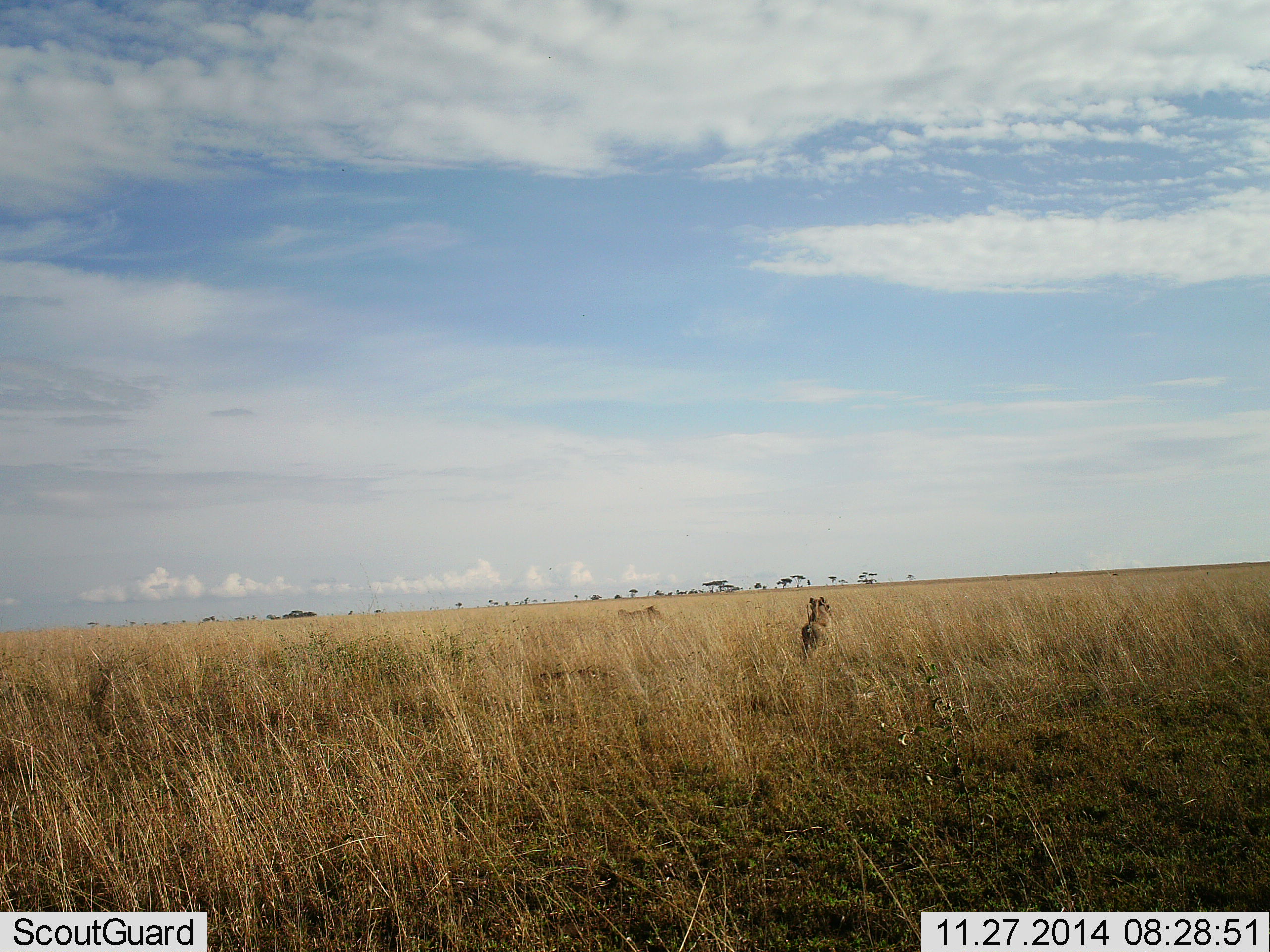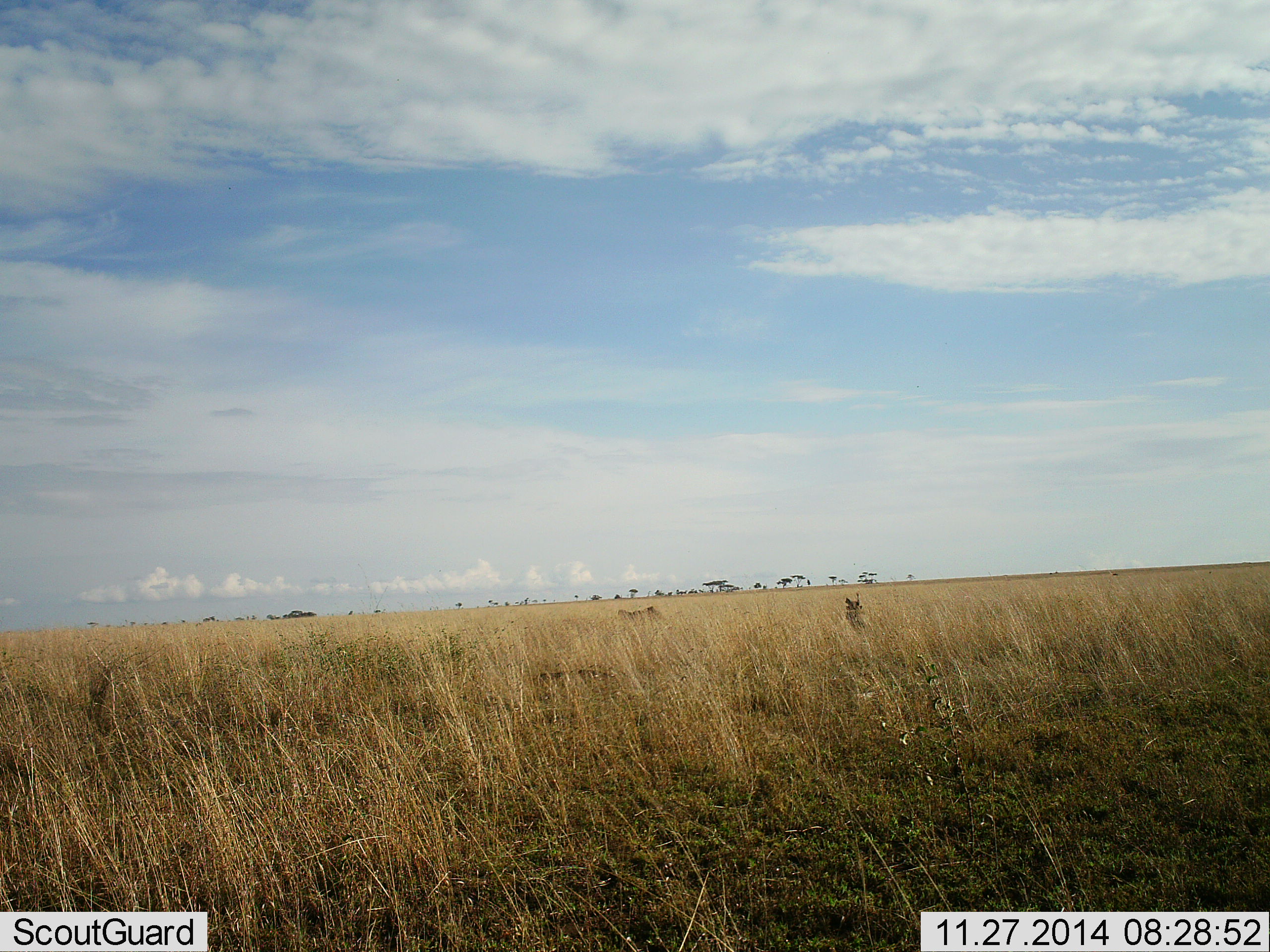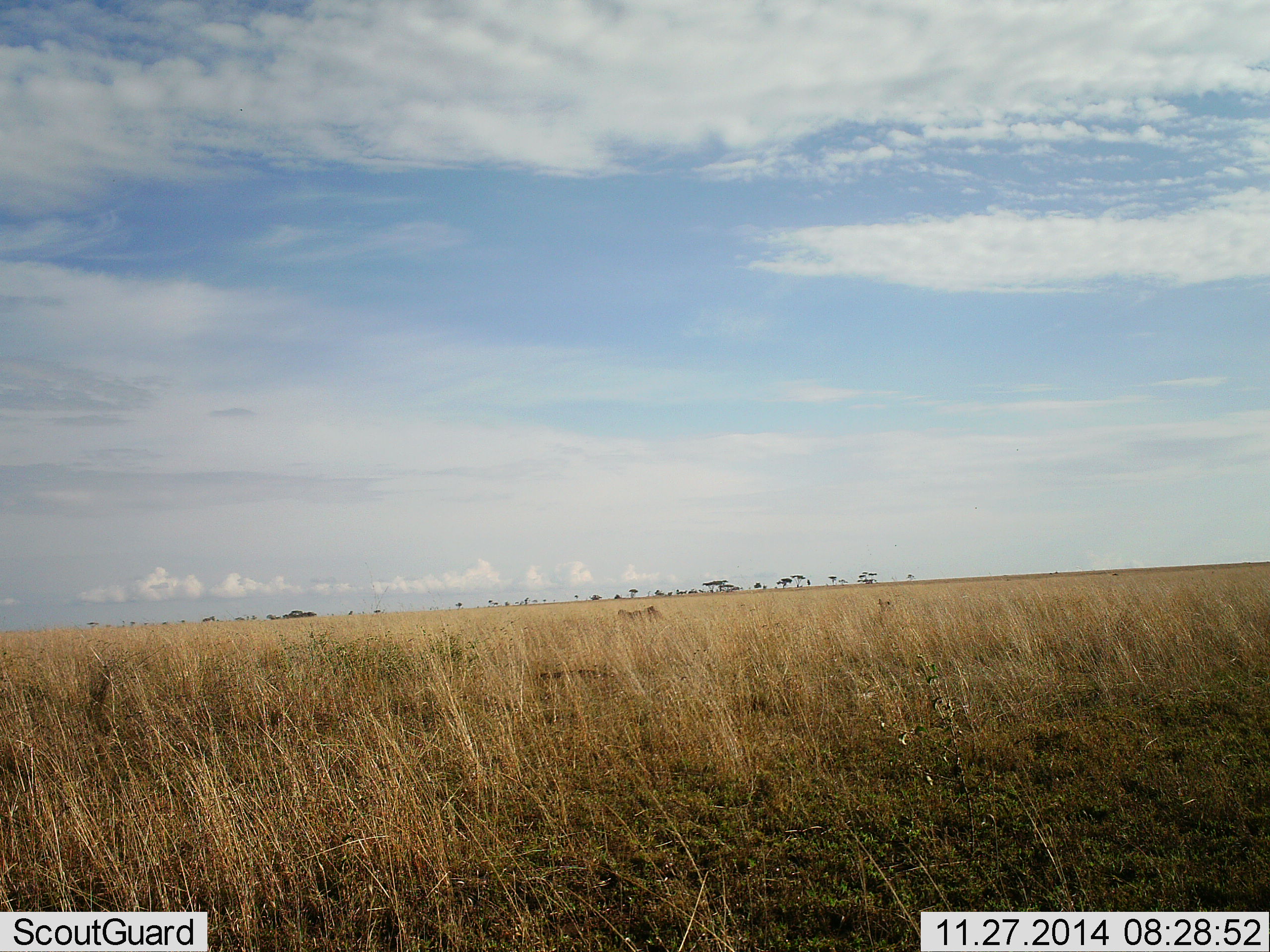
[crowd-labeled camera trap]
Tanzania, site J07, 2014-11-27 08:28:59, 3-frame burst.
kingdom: Animalia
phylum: Chordata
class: Mammalia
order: Artiodactyla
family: Suidae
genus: Phacochoerus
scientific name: Phacochoerus africanus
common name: warthog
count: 1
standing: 11%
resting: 0%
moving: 100%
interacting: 0%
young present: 0%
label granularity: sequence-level